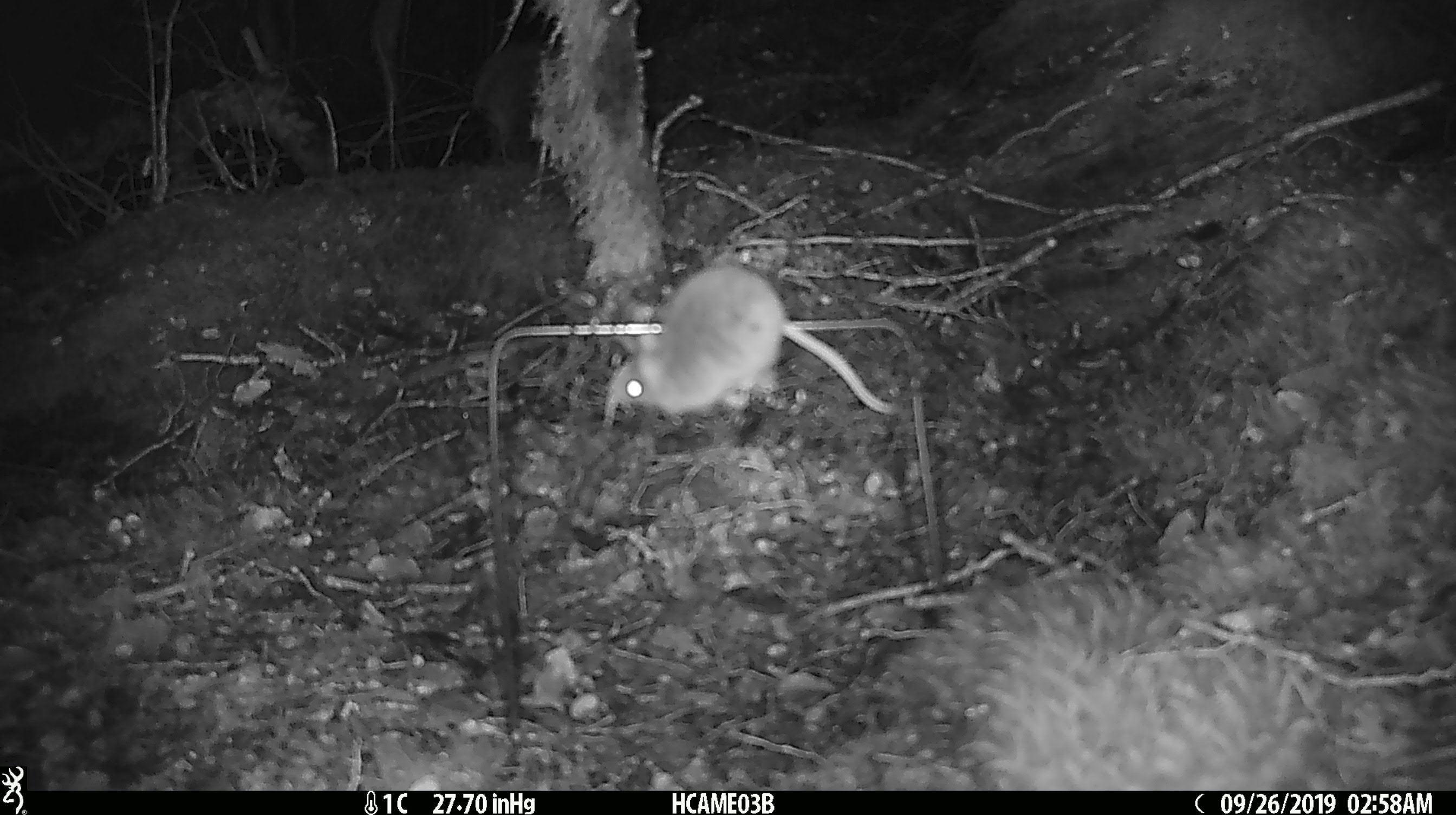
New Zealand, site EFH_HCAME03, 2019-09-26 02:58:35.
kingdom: Animalia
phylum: Chordata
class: Mammalia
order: Rodentia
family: Muridae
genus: Mus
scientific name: Mus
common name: mouse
Mouse (Mus).